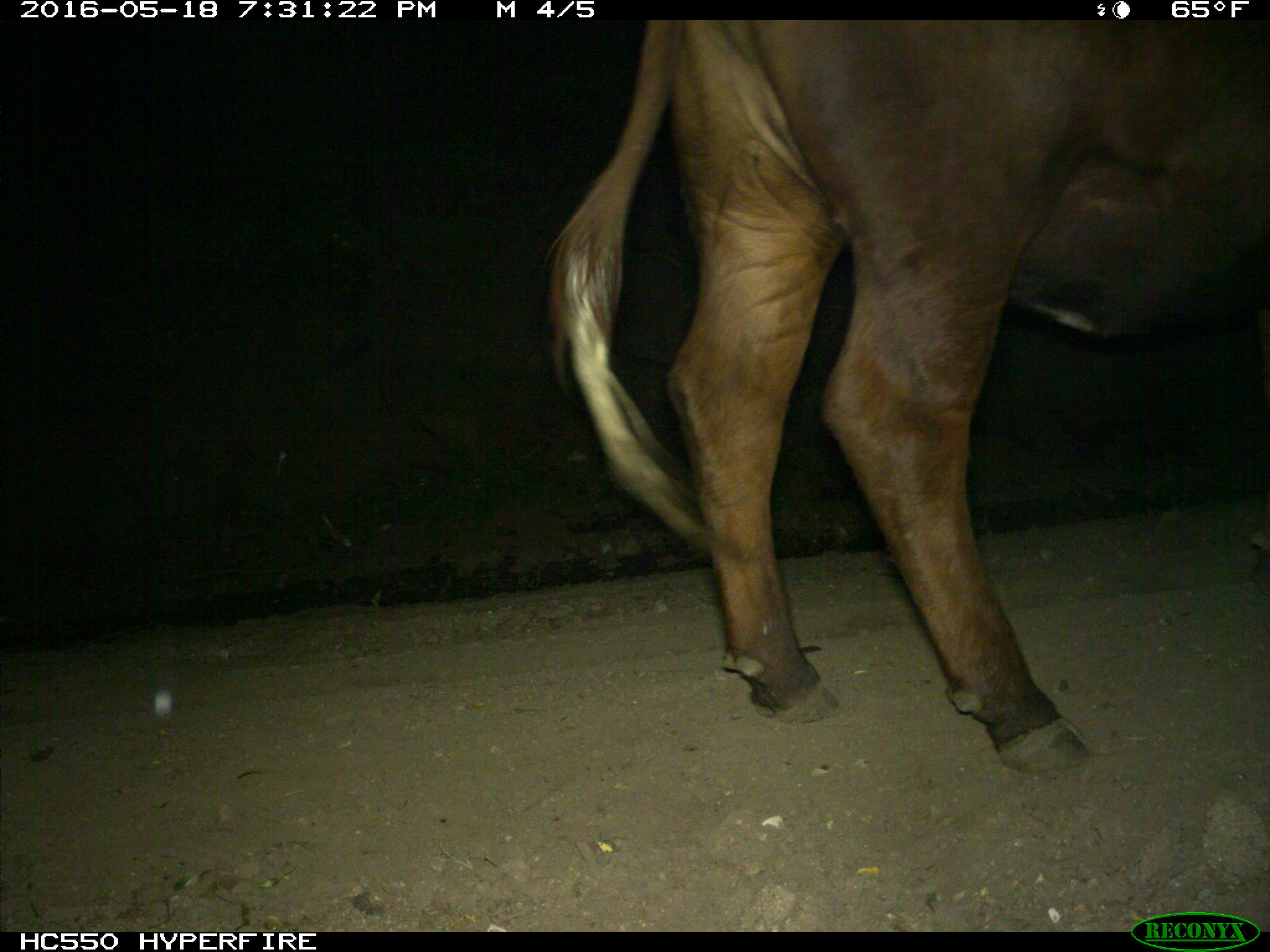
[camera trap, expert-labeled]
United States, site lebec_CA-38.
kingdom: Animalia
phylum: Chordata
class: Mammalia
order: Artiodactyla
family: Bovidae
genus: Bos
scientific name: Bos taurus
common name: domestic cow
Bos taurus (domestic cow).